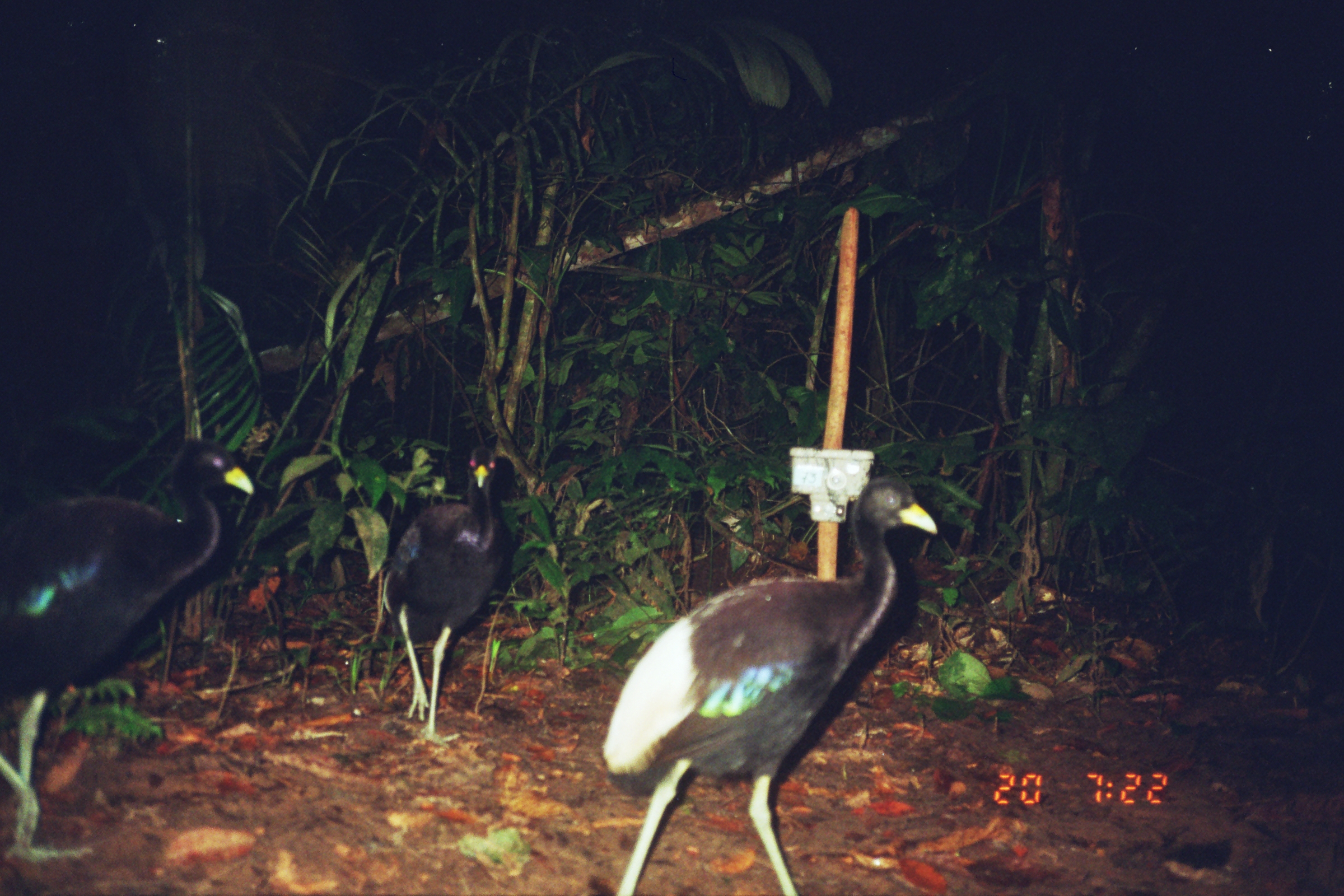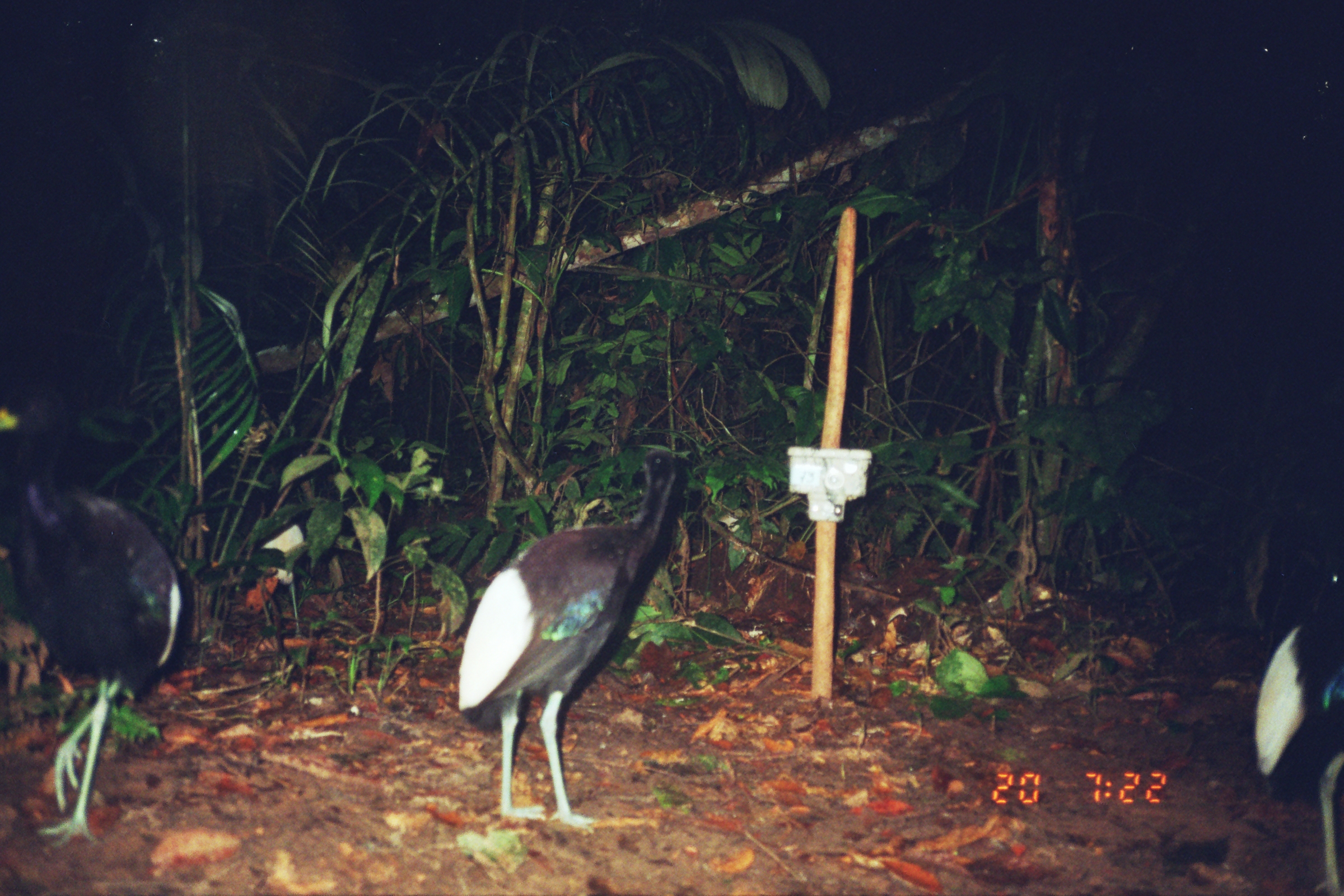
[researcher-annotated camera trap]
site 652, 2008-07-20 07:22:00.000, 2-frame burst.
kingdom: Animalia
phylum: Chordata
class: Aves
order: Gruiformes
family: Psophiidae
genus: Psophia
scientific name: Psophia leucoptera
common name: pale-winged trumpeter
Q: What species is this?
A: Psophia leucoptera (pale-winged trumpeter).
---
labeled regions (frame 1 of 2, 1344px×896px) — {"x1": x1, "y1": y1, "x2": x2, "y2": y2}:
psophia leucoptera: {"x1": 595, "y1": 478, "x2": 939, "y2": 891}; {"x1": 0, "y1": 438, "x2": 260, "y2": 859}; {"x1": 374, "y1": 439, "x2": 507, "y2": 745}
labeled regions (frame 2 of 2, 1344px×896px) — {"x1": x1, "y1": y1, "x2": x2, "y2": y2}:
psophia leucoptera: {"x1": 447, "y1": 450, "x2": 698, "y2": 826}; {"x1": 0, "y1": 387, "x2": 186, "y2": 843}; {"x1": 1251, "y1": 558, "x2": 1344, "y2": 893}